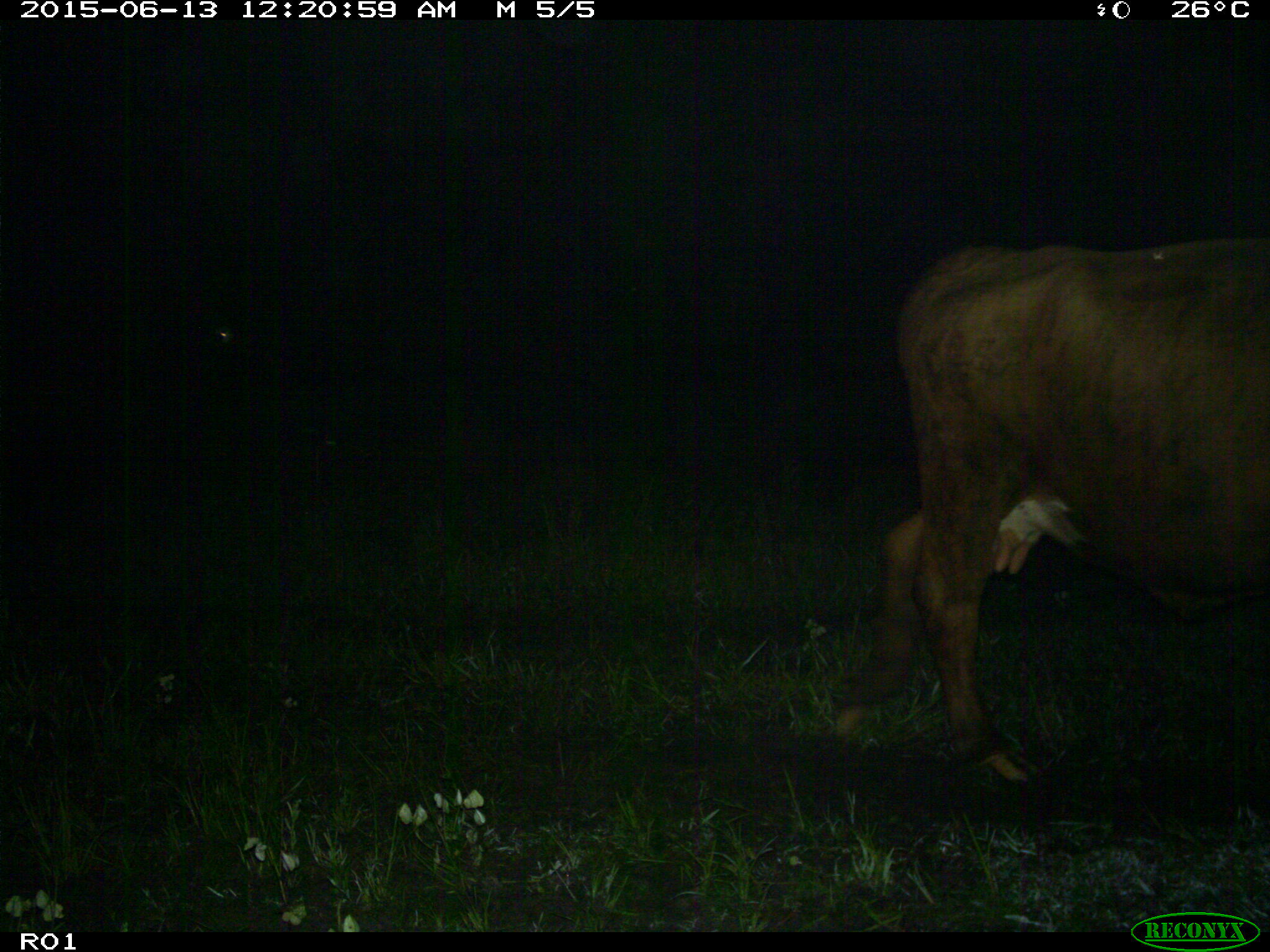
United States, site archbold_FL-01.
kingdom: Animalia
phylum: Chordata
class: Mammalia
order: Artiodactyla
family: Bovidae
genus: Bos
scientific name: Bos taurus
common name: domestic cow